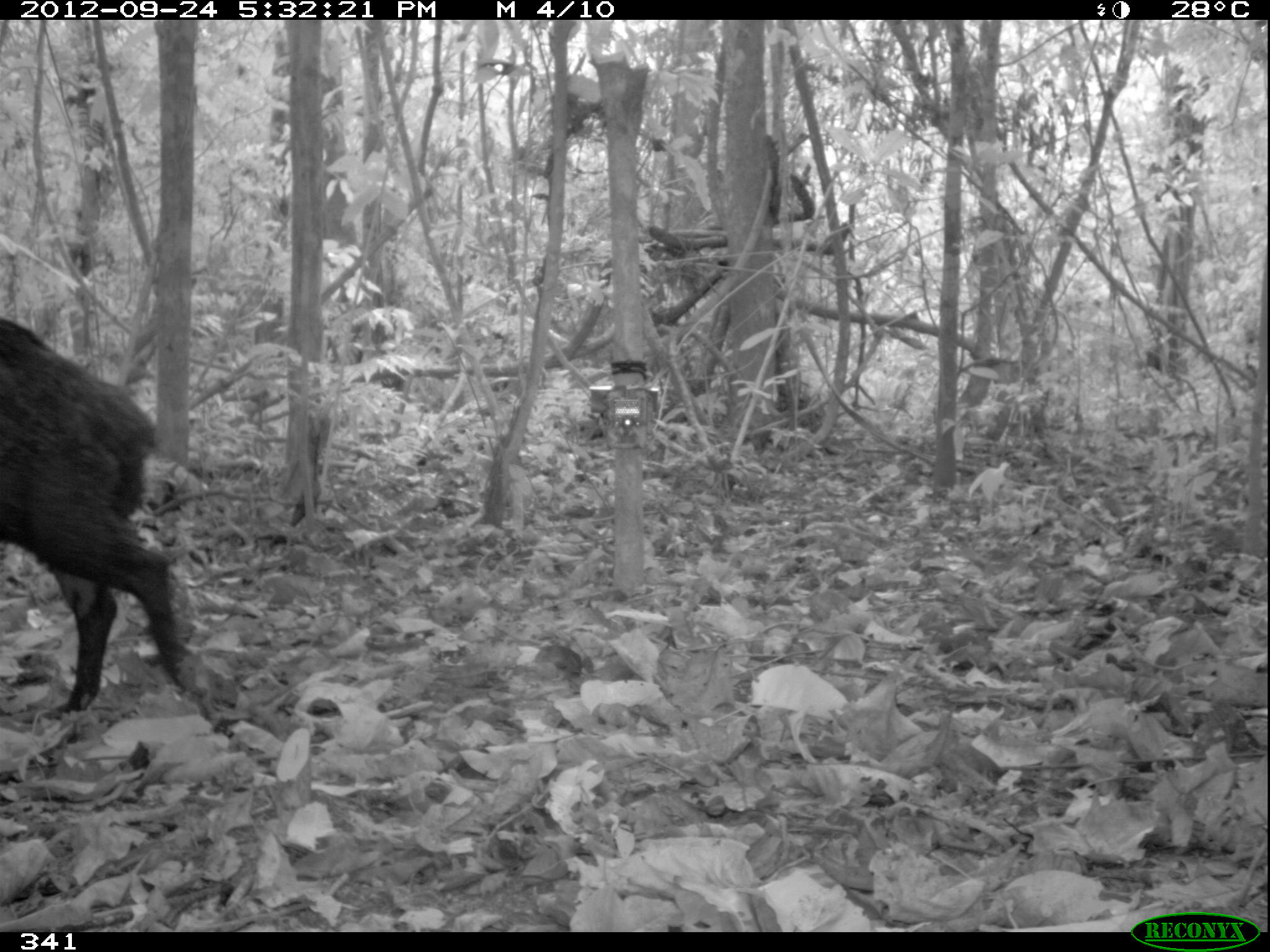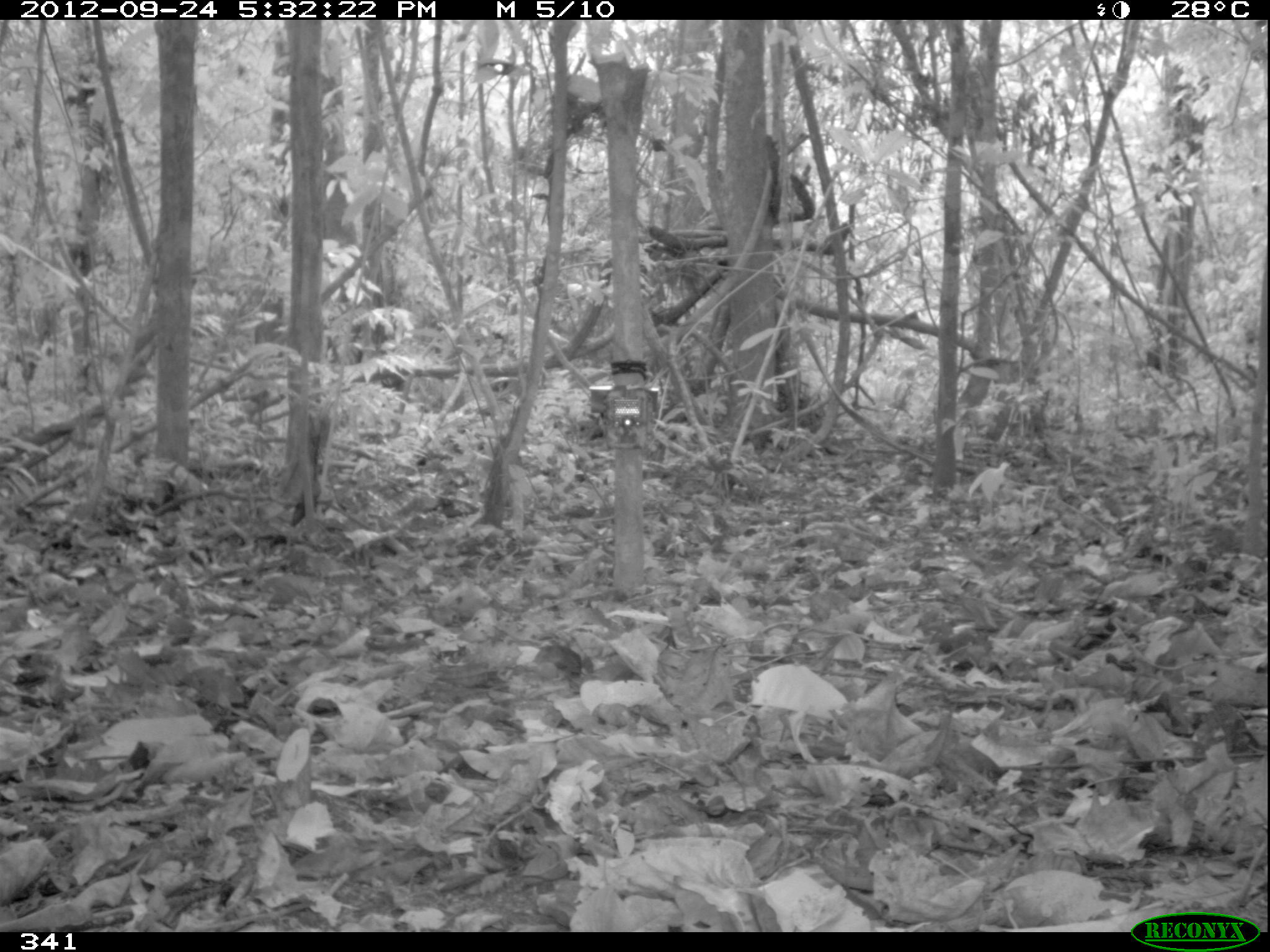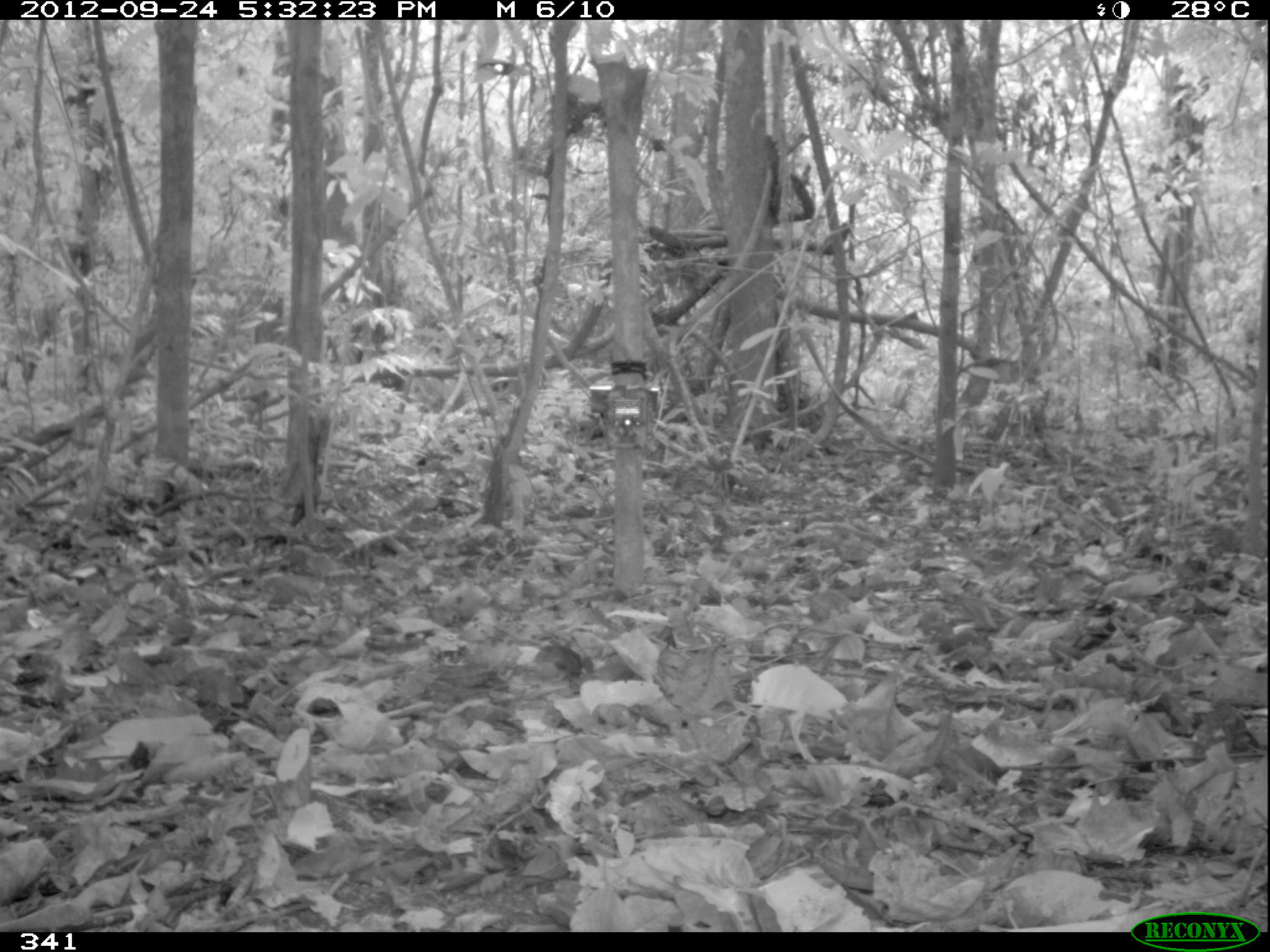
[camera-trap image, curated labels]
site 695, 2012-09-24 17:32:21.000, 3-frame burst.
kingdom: Animalia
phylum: Chordata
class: Mammalia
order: Artiodactyla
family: Tayassuidae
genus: Tayassu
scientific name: Tayassu pecari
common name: white-lipped peccary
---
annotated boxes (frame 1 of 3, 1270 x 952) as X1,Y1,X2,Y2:
tayassu pecari: 0,319,226,714